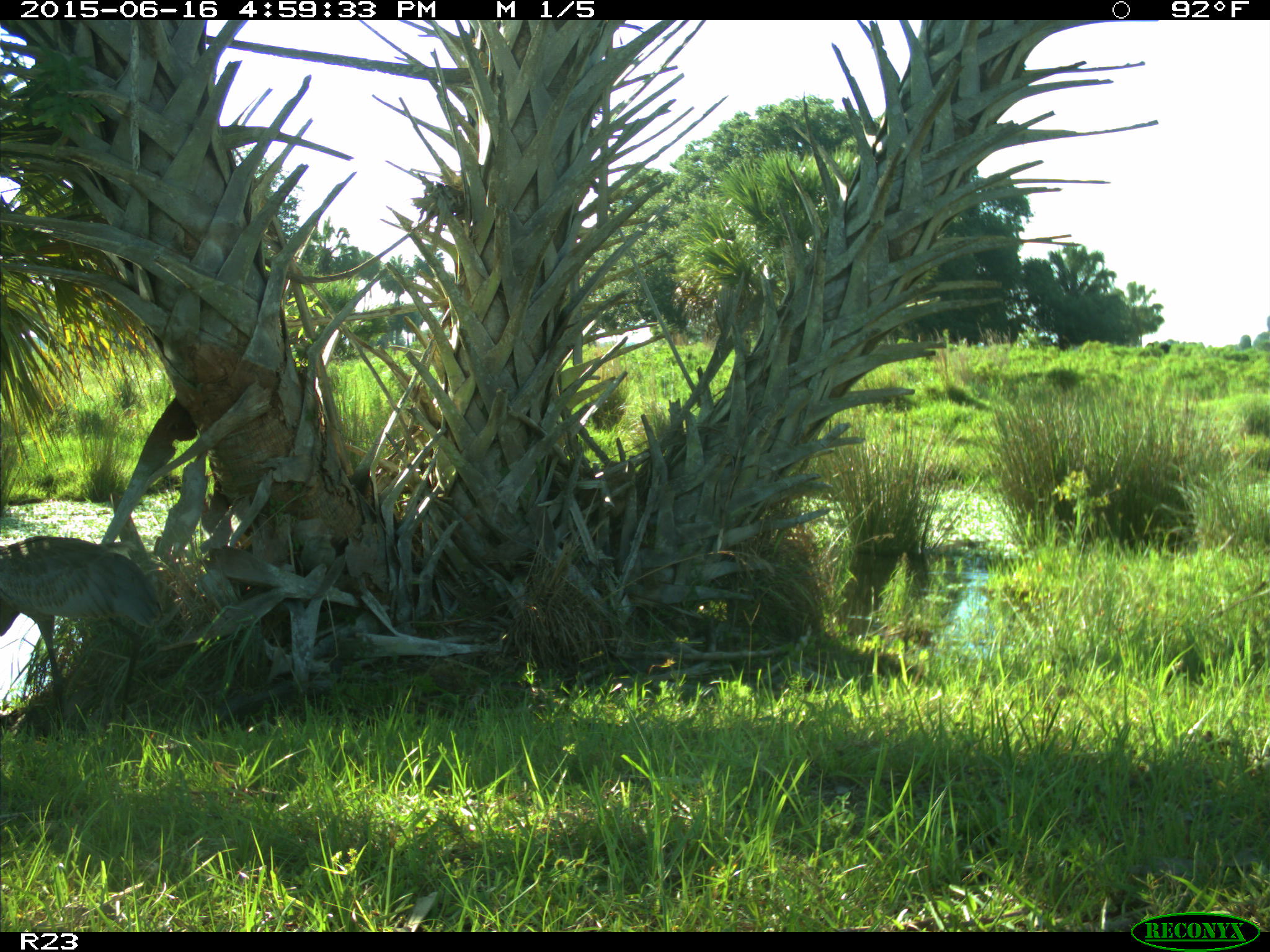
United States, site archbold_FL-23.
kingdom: Animalia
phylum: Chordata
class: Mammalia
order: Artiodactyla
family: Bovidae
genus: Bos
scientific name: Bos taurus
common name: domestic cow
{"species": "Bos taurus (domestic cow)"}